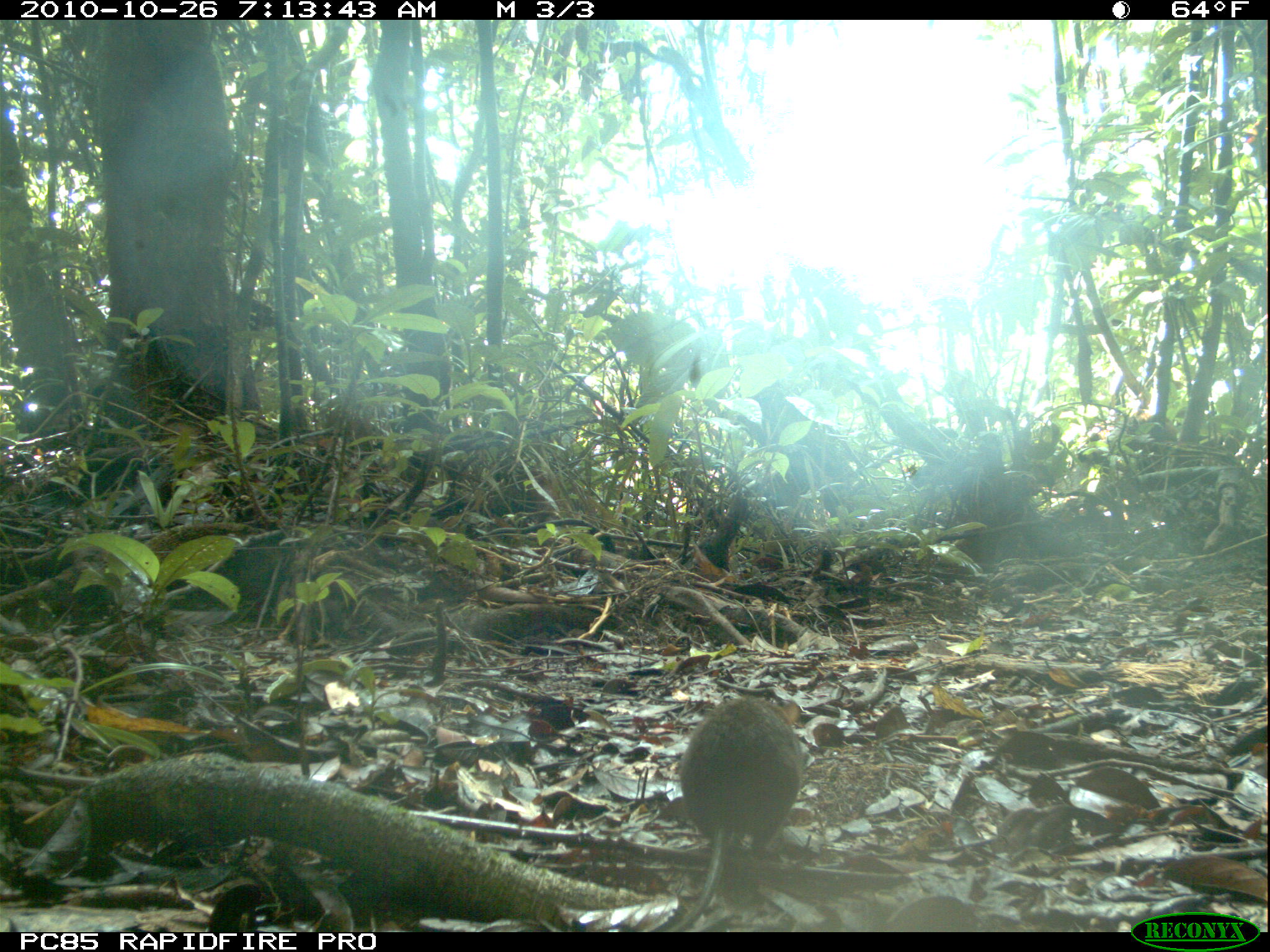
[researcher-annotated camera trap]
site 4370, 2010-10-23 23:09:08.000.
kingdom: Animalia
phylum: Chordata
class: Mammalia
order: Carnivora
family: Eupleridae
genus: Fossa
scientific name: Fossa fossana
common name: fanaloka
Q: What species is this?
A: Fossa fossana (fanaloka).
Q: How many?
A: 1.